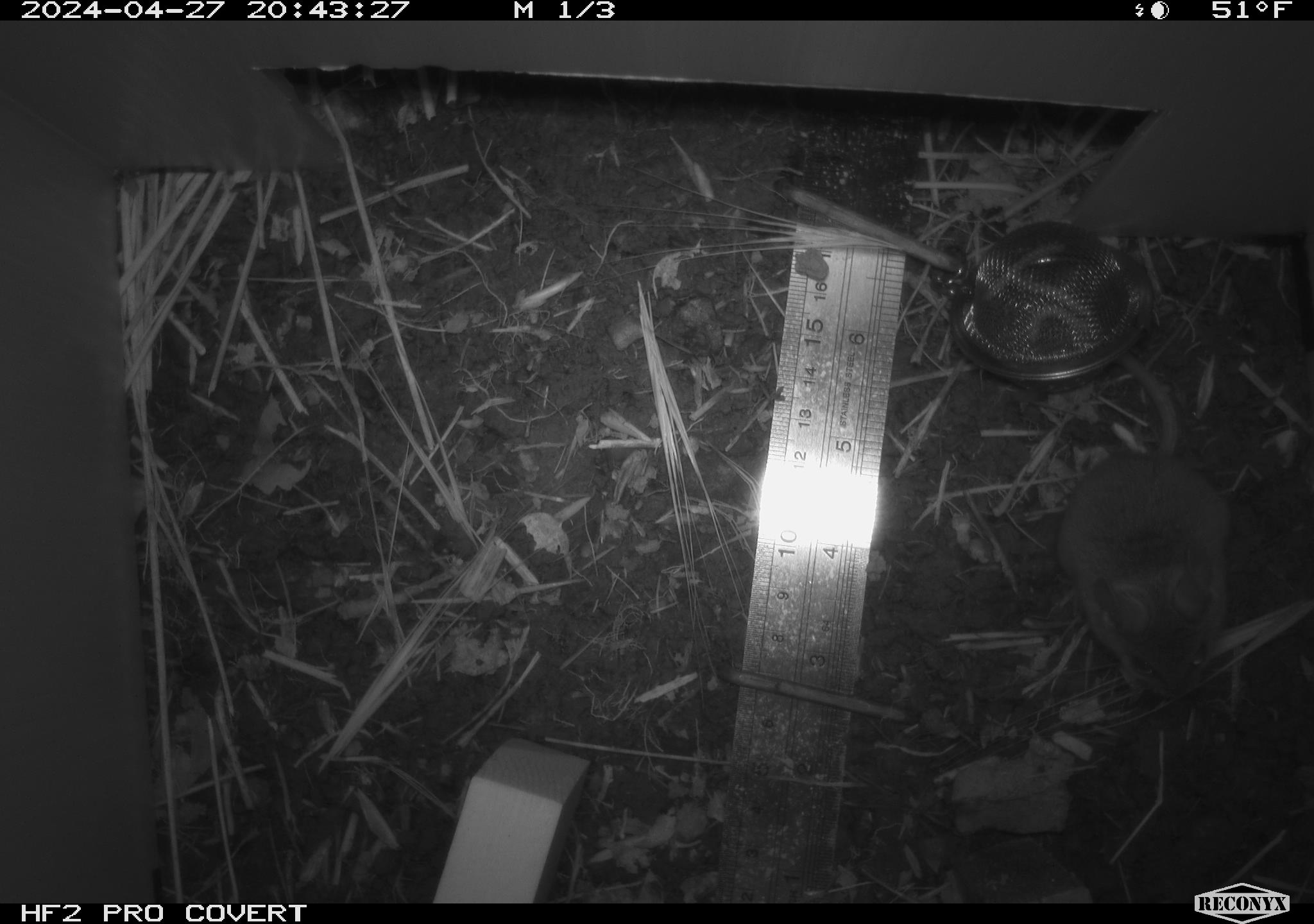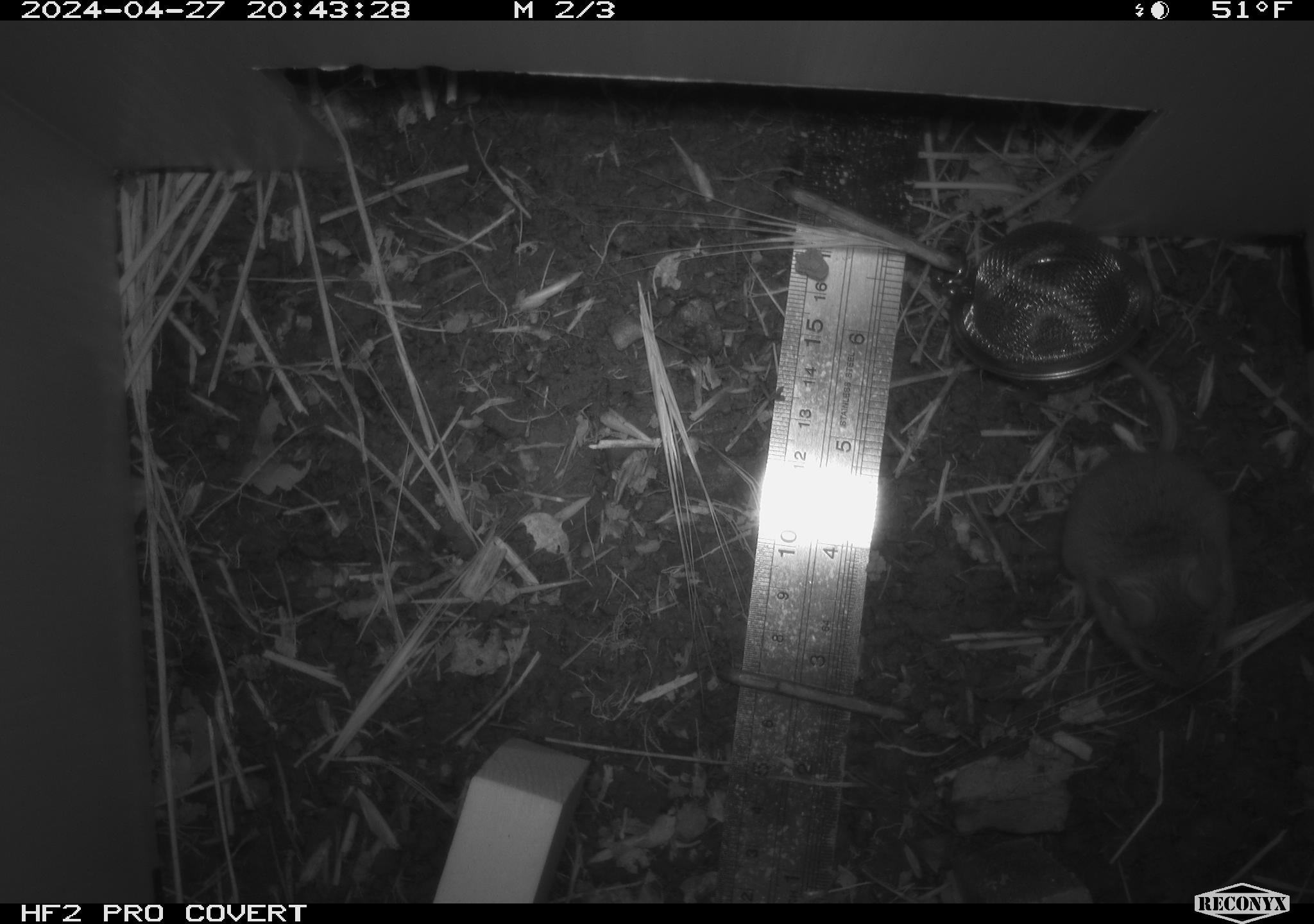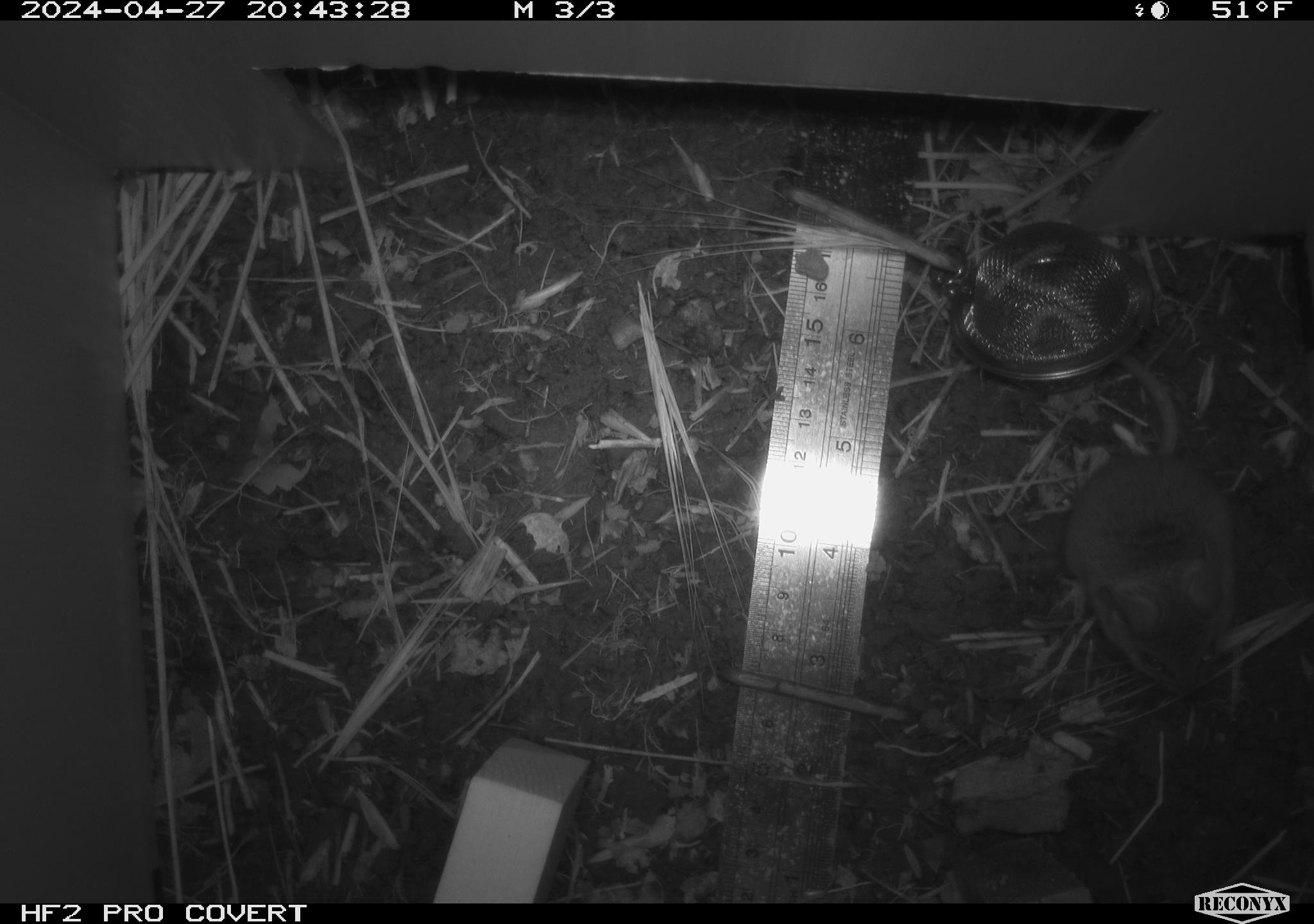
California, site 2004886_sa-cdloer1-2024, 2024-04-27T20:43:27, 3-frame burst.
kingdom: Animalia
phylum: Chordata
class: Mammalia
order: Rodentia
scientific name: Rodentia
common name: mouse species